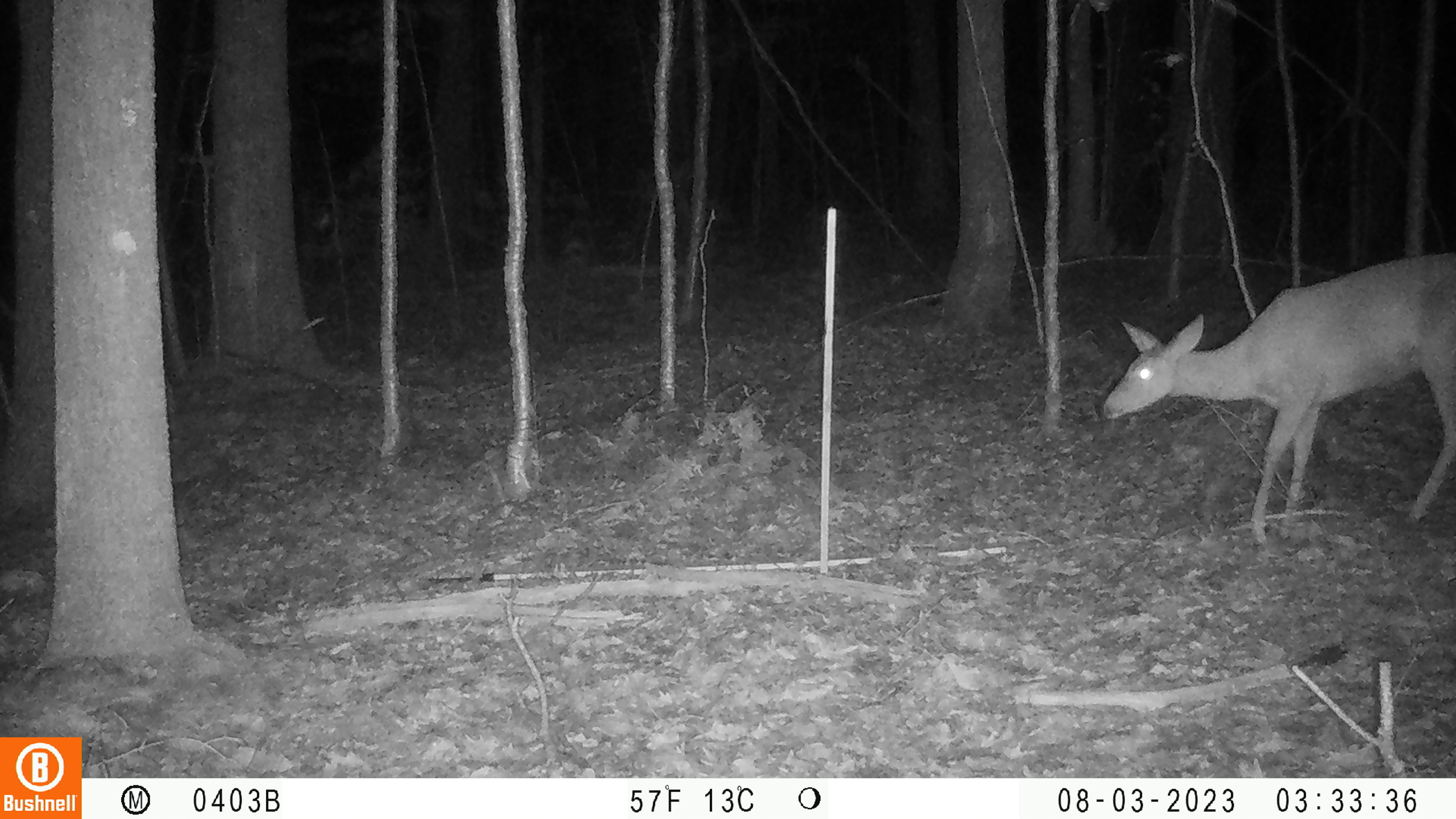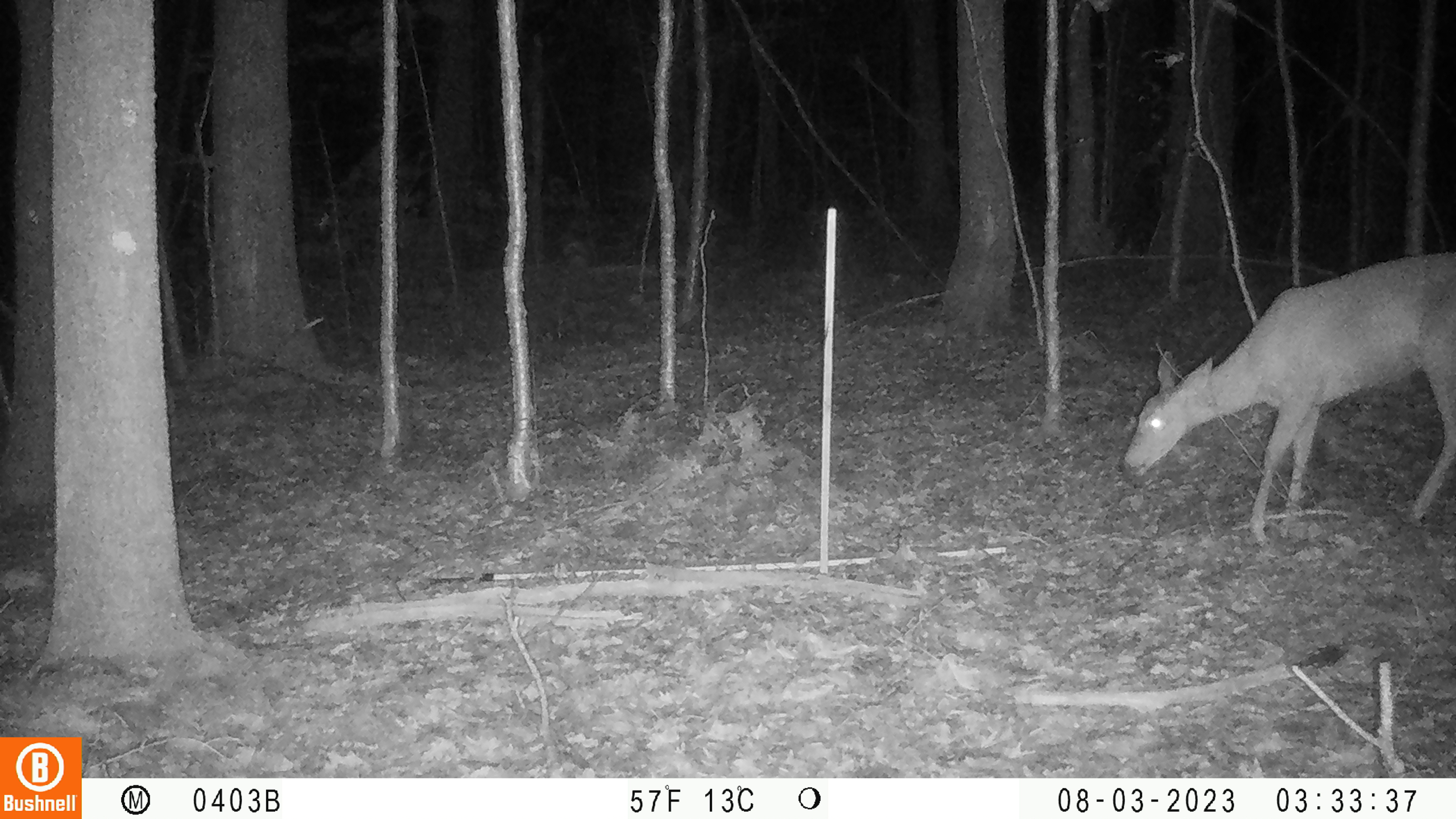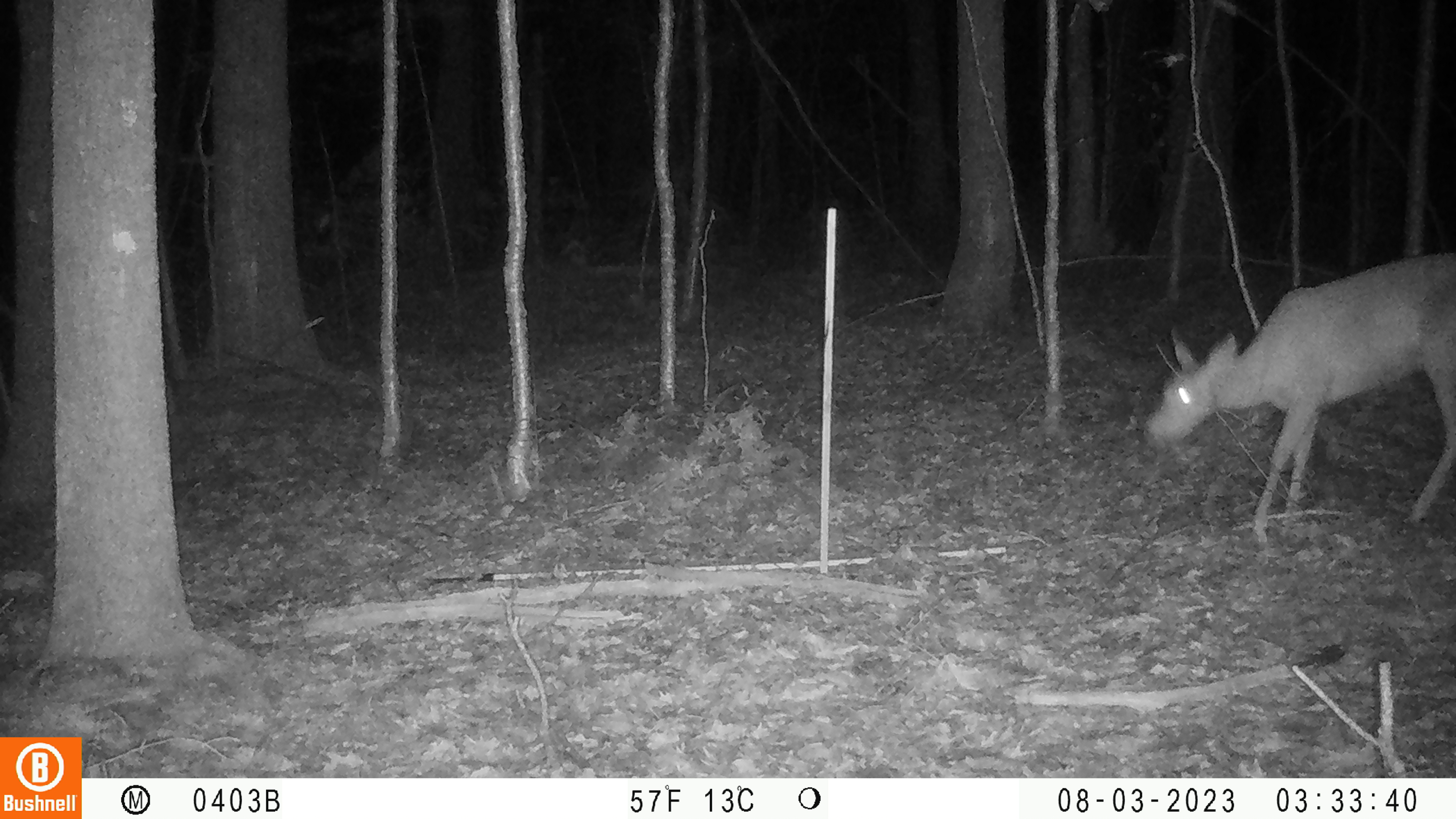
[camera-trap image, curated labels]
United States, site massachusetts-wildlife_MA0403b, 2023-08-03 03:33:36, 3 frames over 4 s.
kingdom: Animalia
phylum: Chordata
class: Mammalia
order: Artiodactyla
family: Cervidae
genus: Odocoileus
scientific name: Odocoileus virginianus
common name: white-tailed deer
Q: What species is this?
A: White-tailed deer (Odocoileus virginianus).